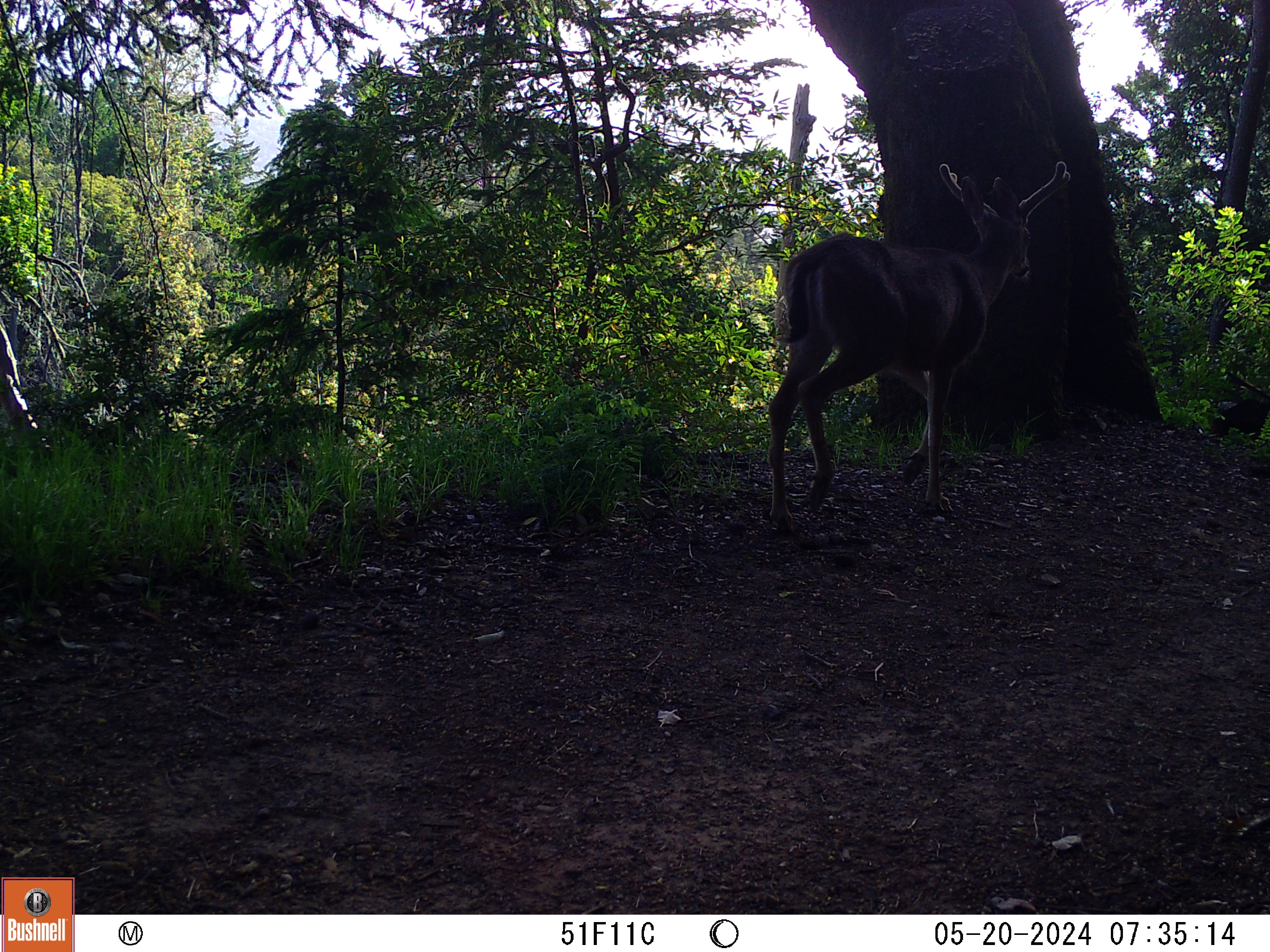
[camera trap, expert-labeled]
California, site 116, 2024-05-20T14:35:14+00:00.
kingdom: Animalia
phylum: Chordata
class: Mammalia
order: Artiodactyla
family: Cervidae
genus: Odocoileus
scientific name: Odocoileus hemionus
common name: mule deer